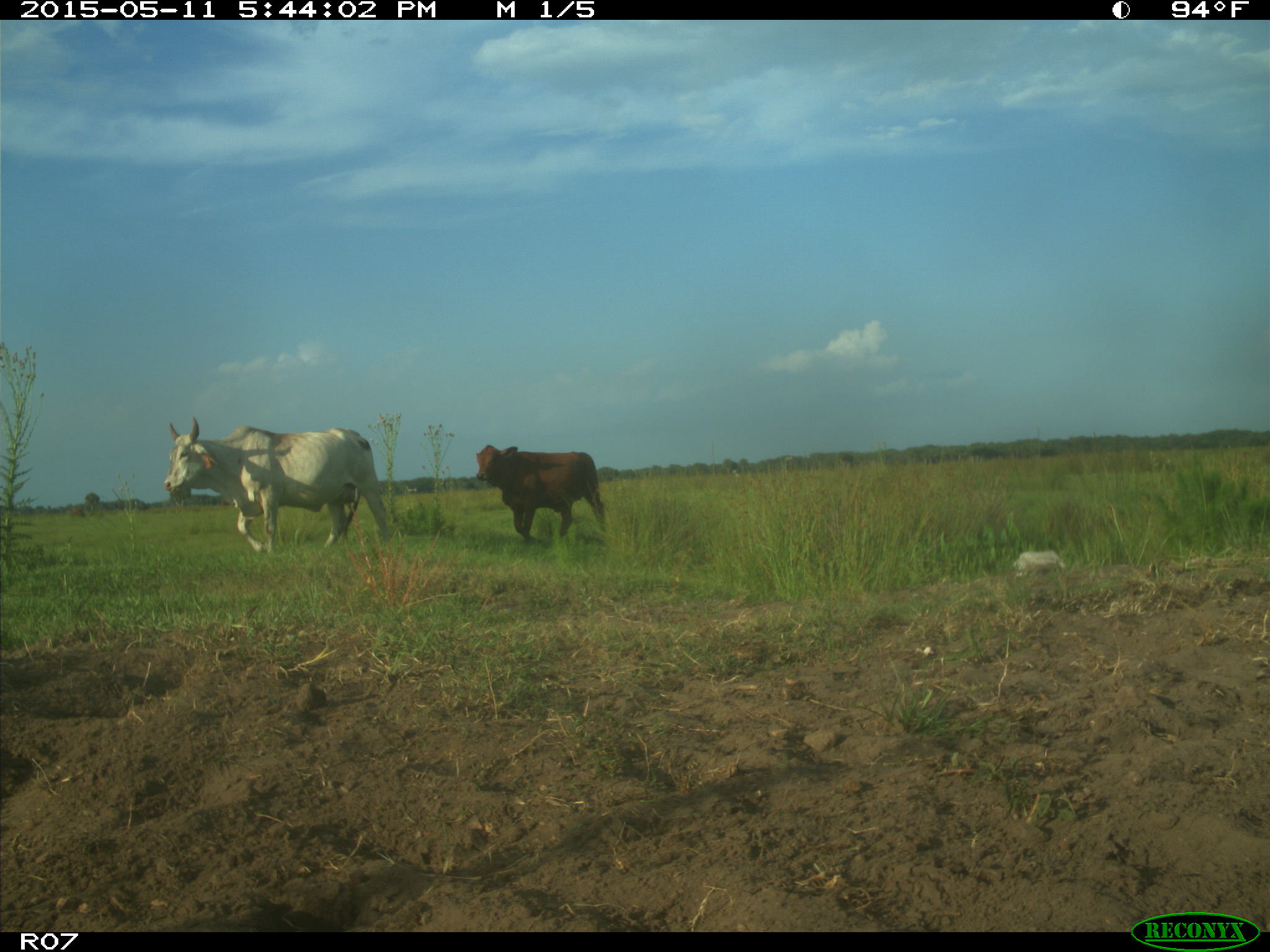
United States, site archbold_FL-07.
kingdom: Animalia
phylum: Chordata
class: Mammalia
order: Artiodactyla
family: Bovidae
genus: Bos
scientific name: Bos taurus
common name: domestic cow